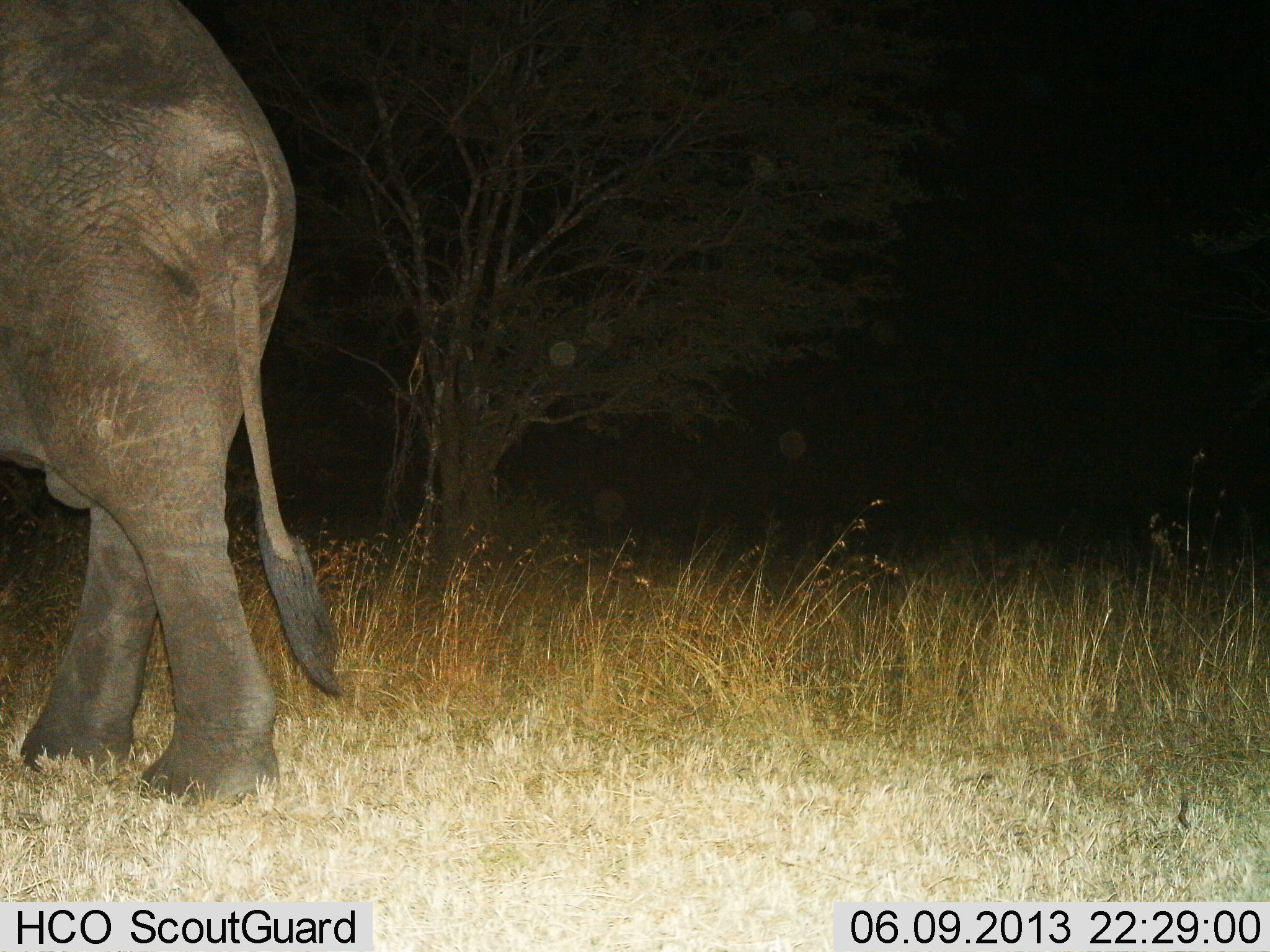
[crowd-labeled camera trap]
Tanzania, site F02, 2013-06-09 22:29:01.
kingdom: Animalia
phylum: Chordata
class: Mammalia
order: Proboscidea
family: Elephantidae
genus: Loxodonta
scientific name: Loxodonta africana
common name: african bush elephant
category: elephant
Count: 1.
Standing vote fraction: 50%.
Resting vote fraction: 0%.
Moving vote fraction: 60%.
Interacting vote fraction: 0%.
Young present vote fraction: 0%.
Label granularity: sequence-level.